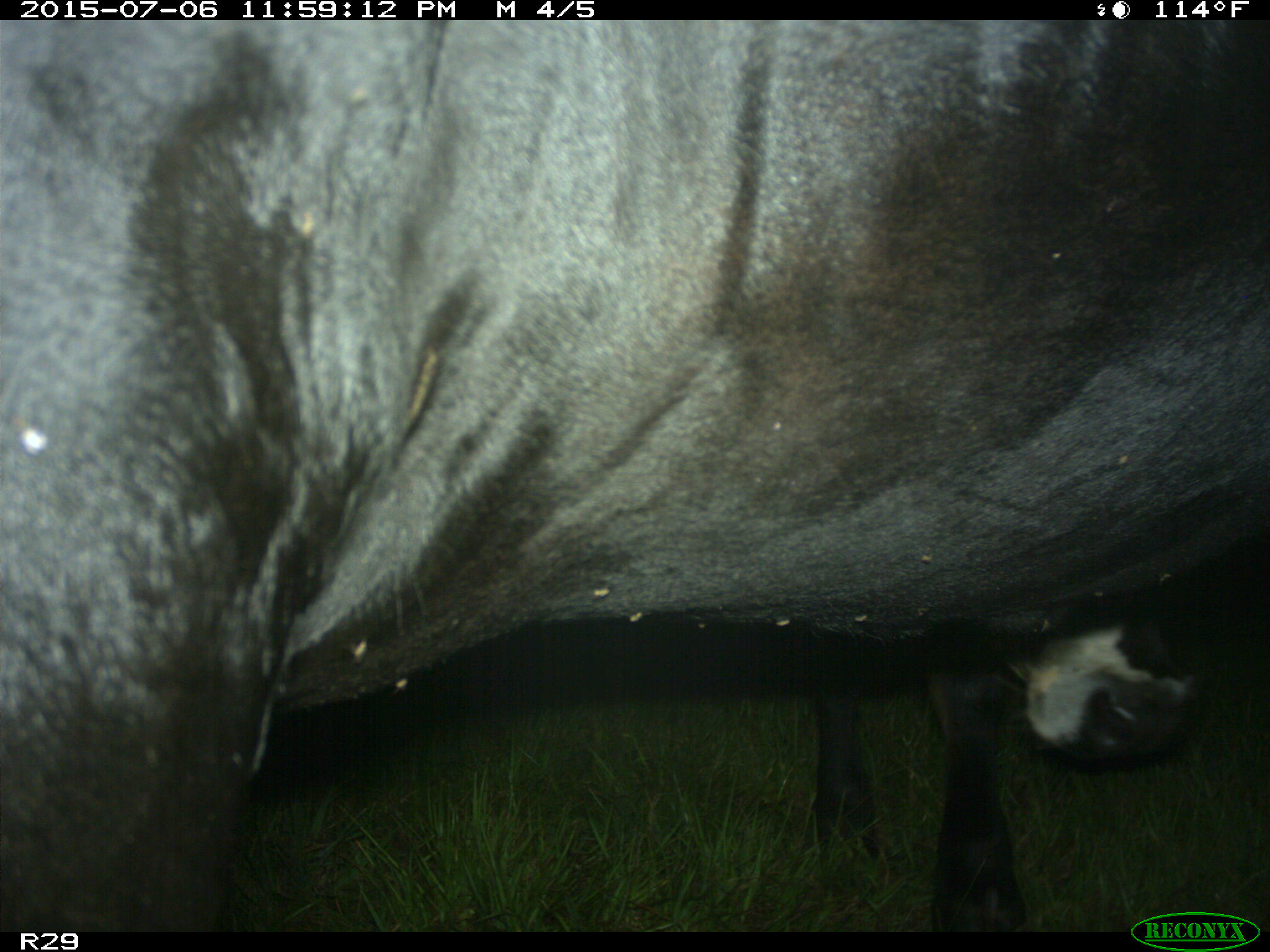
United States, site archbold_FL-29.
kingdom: Animalia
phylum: Chordata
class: Mammalia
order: Artiodactyla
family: Bovidae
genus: Bos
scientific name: Bos taurus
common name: domestic cow